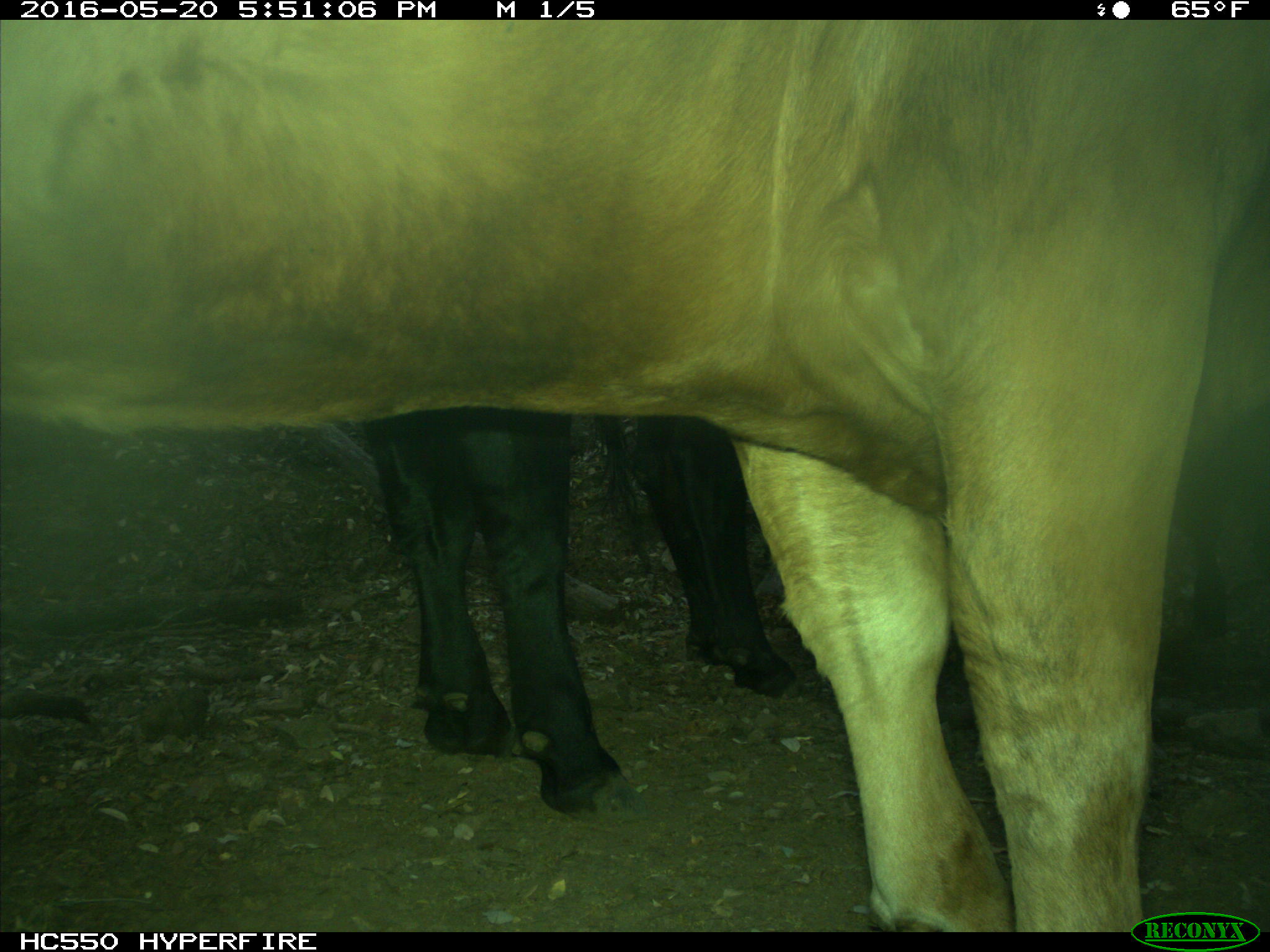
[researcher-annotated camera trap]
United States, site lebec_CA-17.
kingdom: Animalia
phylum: Chordata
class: Mammalia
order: Artiodactyla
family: Bovidae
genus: Bos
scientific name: Bos taurus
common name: domestic cow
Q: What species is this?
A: Bos taurus (domestic cow).